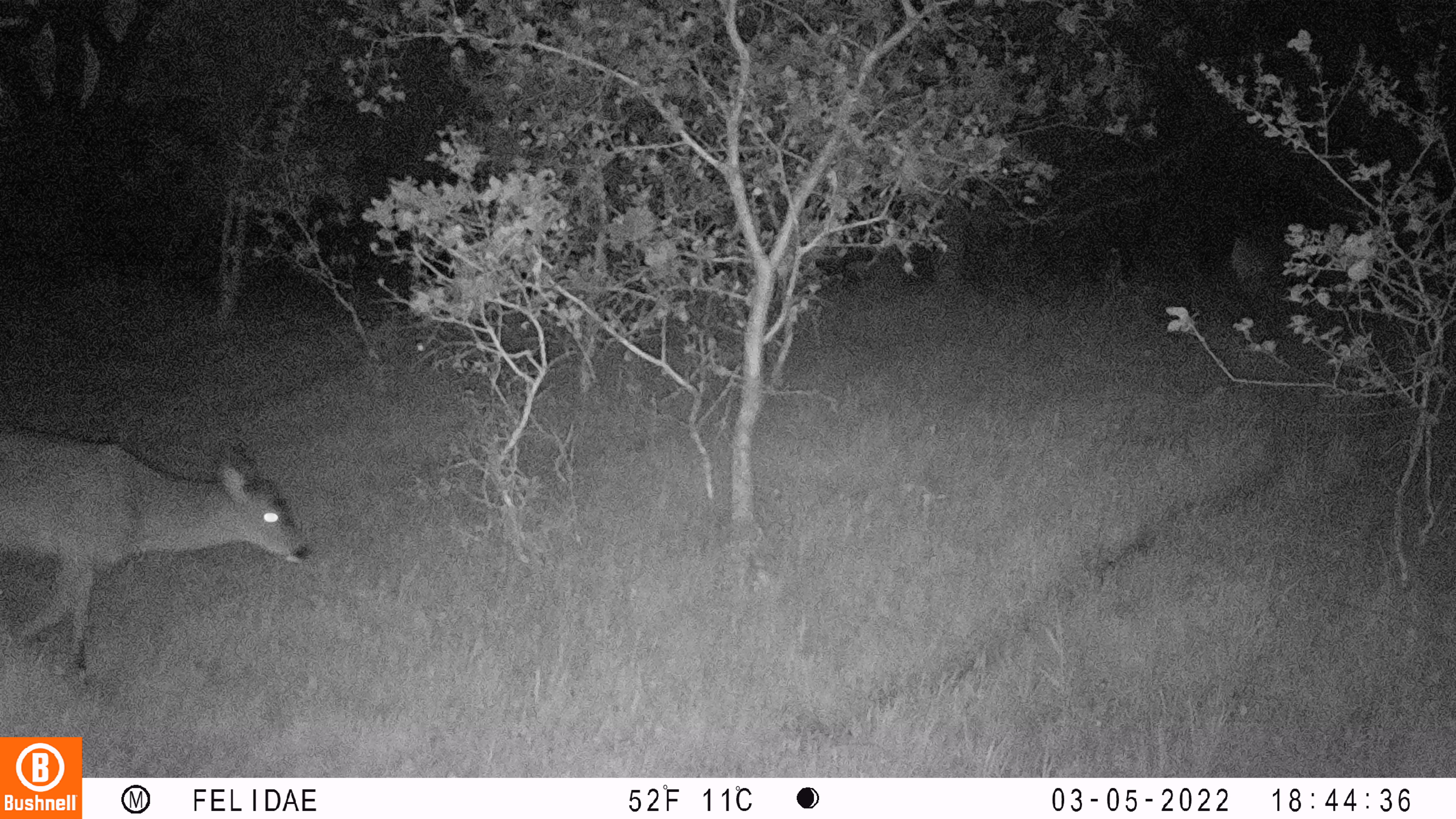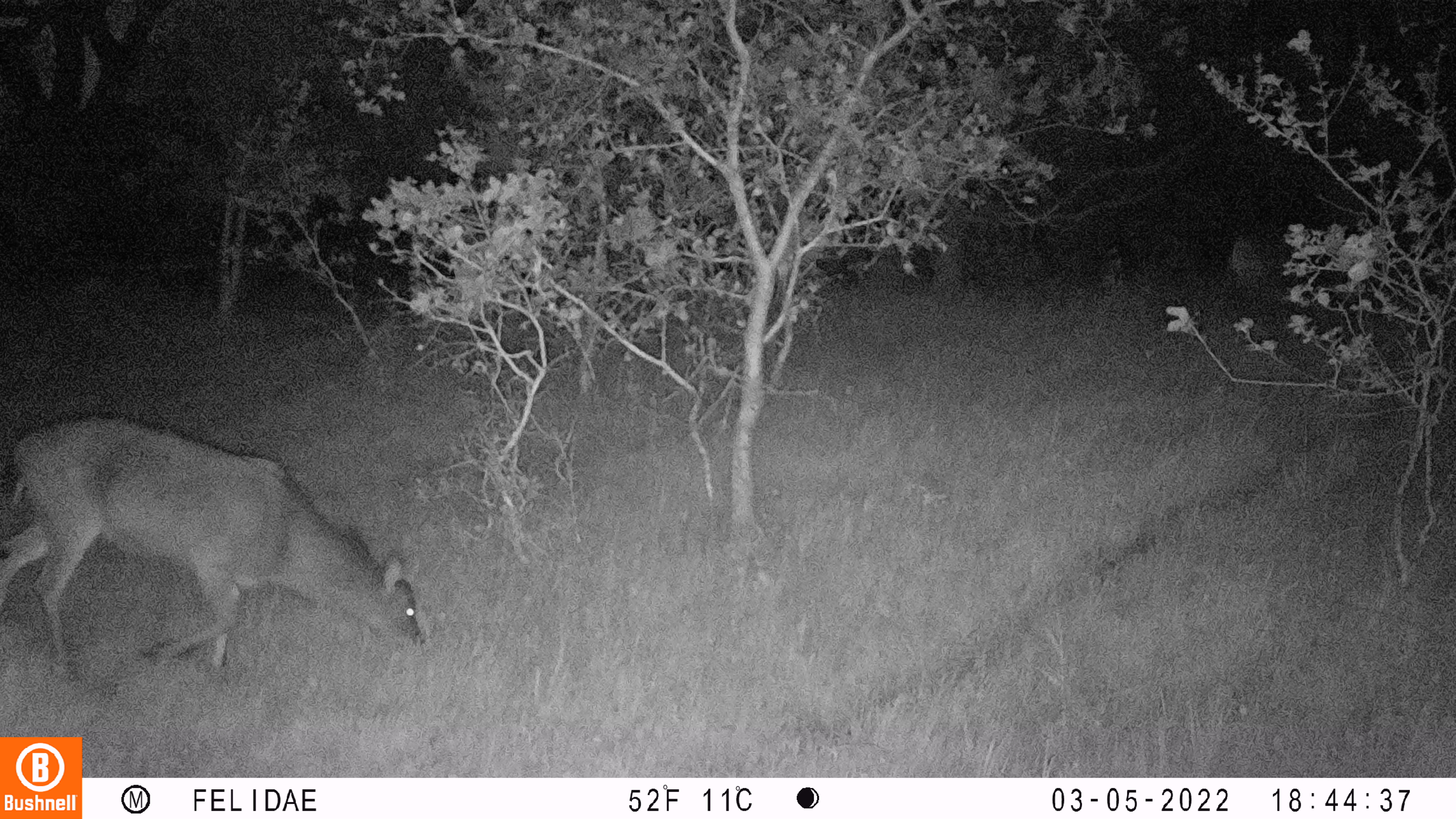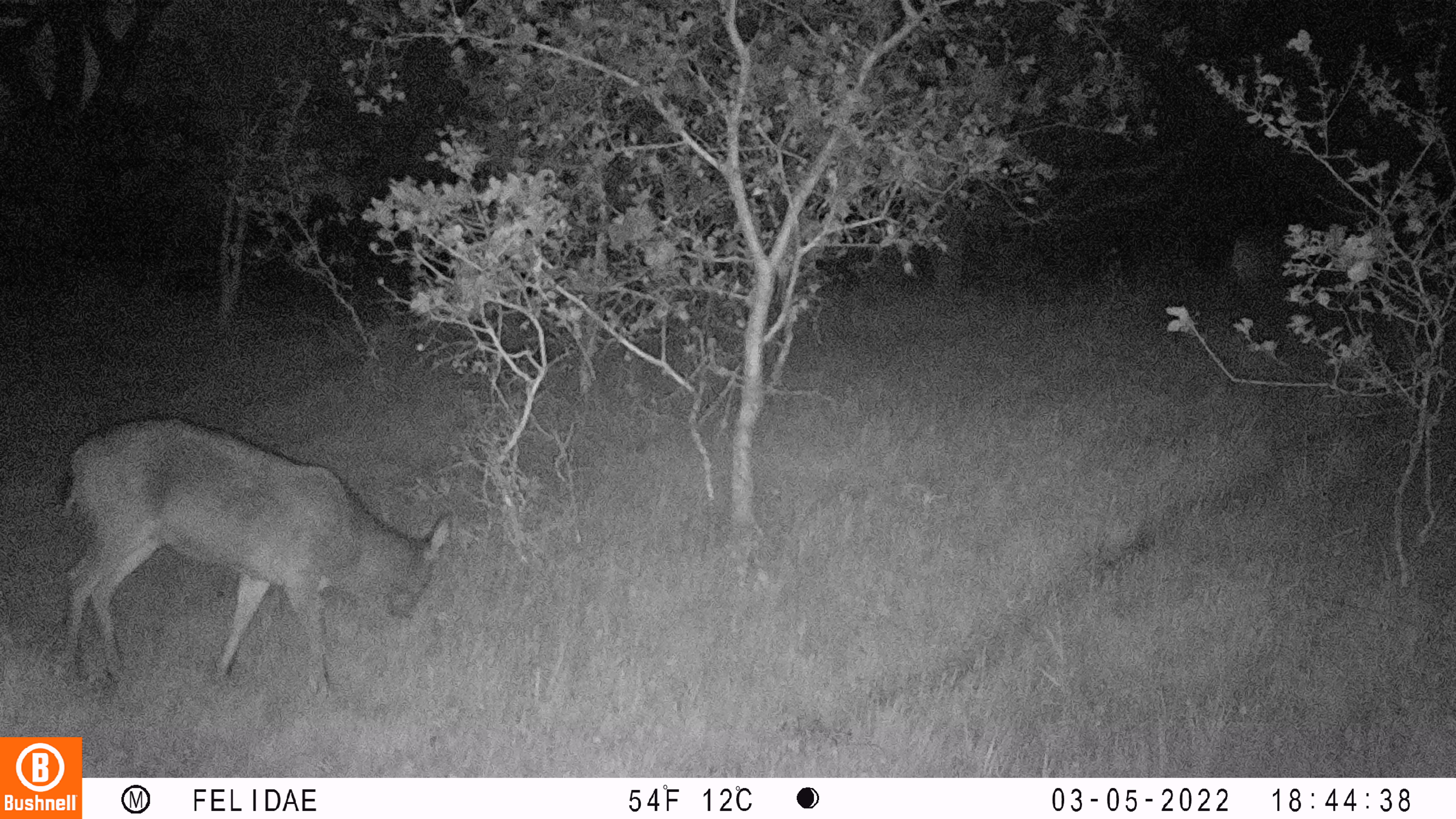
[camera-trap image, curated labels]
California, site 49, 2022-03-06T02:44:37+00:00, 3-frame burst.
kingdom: Animalia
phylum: Chordata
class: Mammalia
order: Artiodactyla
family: Cervidae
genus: Odocoileus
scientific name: Odocoileus hemionus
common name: mule deer